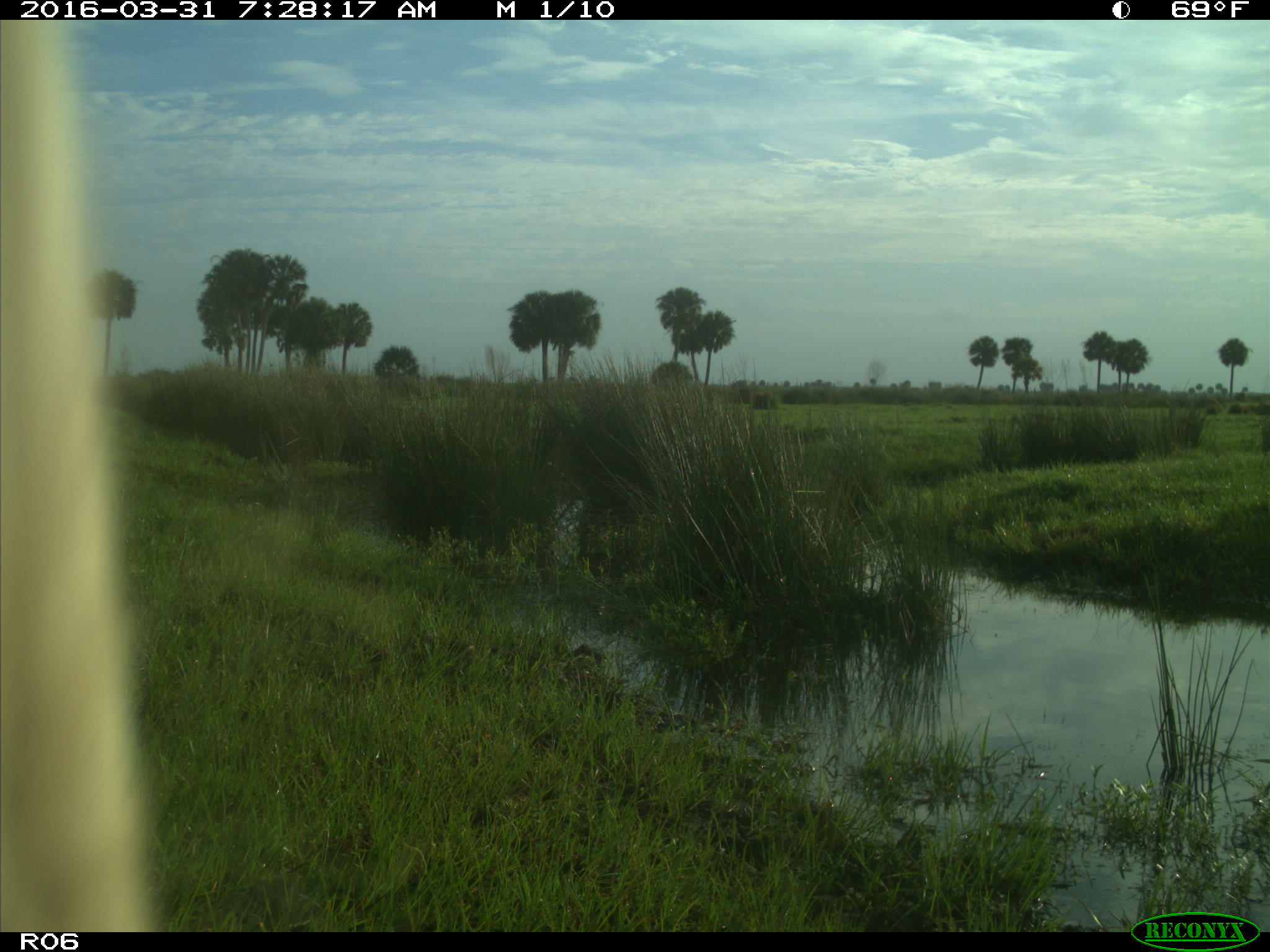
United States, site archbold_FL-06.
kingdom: Animalia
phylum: Chordata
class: Mammalia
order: Artiodactyla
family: Bovidae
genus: Bos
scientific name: Bos taurus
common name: domestic cow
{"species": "Bos taurus (domestic cow)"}